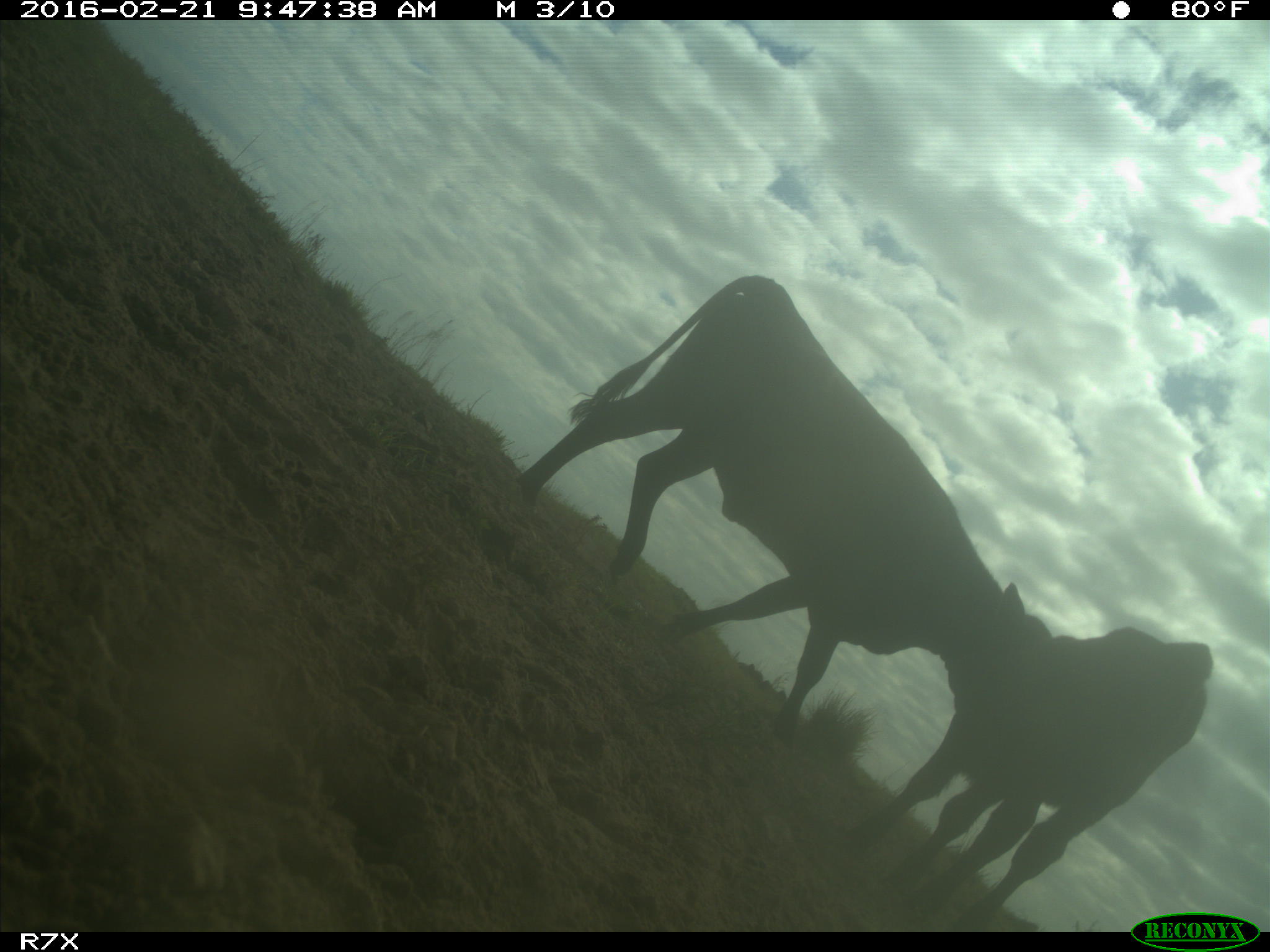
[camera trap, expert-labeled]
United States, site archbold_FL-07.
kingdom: Animalia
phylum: Chordata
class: Mammalia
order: Artiodactyla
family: Bovidae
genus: Bos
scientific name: Bos taurus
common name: domestic cow